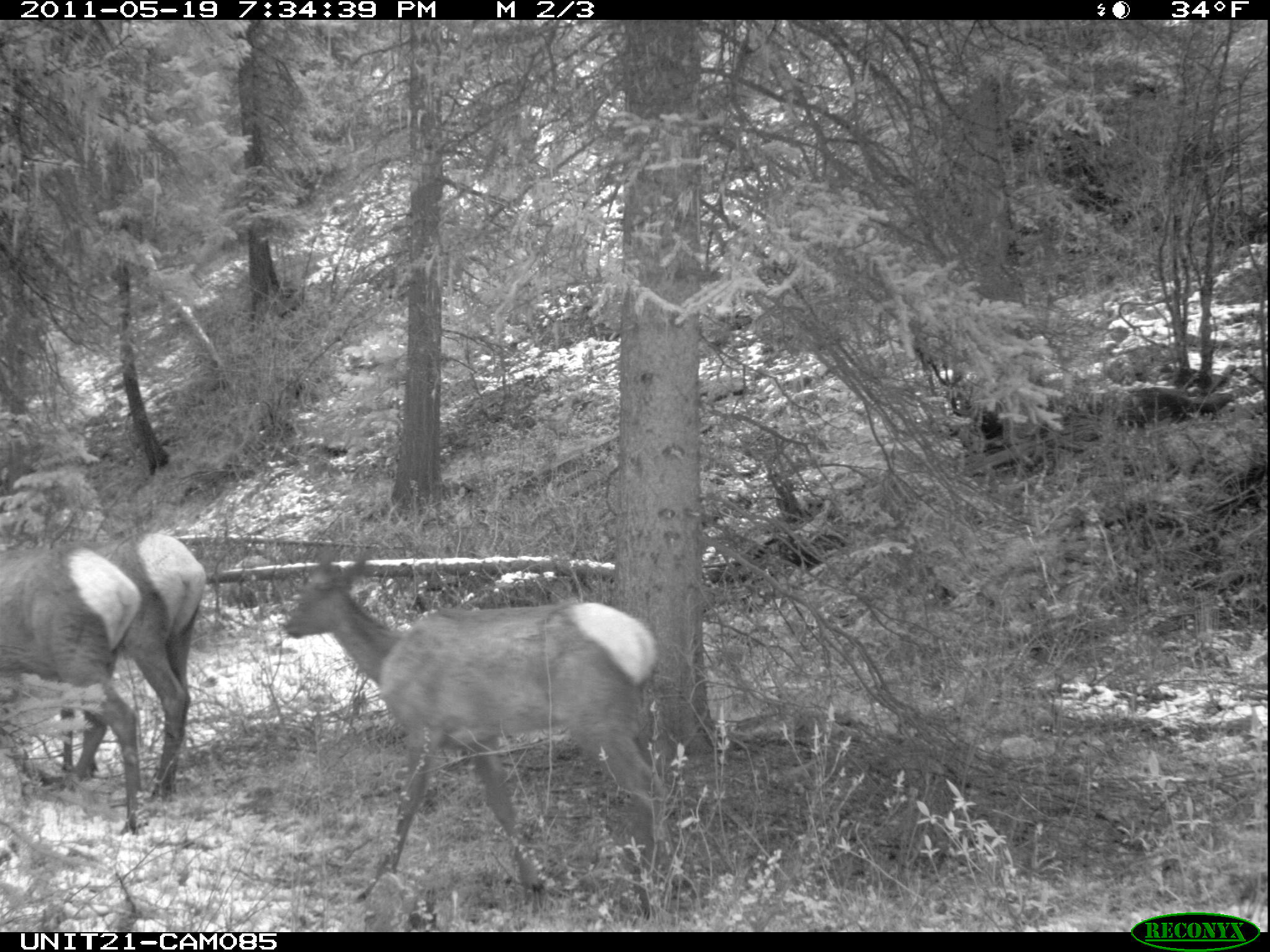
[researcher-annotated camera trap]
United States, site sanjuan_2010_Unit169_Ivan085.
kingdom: Animalia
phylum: Chordata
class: Mammalia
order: Artiodactyla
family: Cervidae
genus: Cervus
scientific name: Cervus elaphus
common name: red deer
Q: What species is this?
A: Cervus elaphus (red deer).